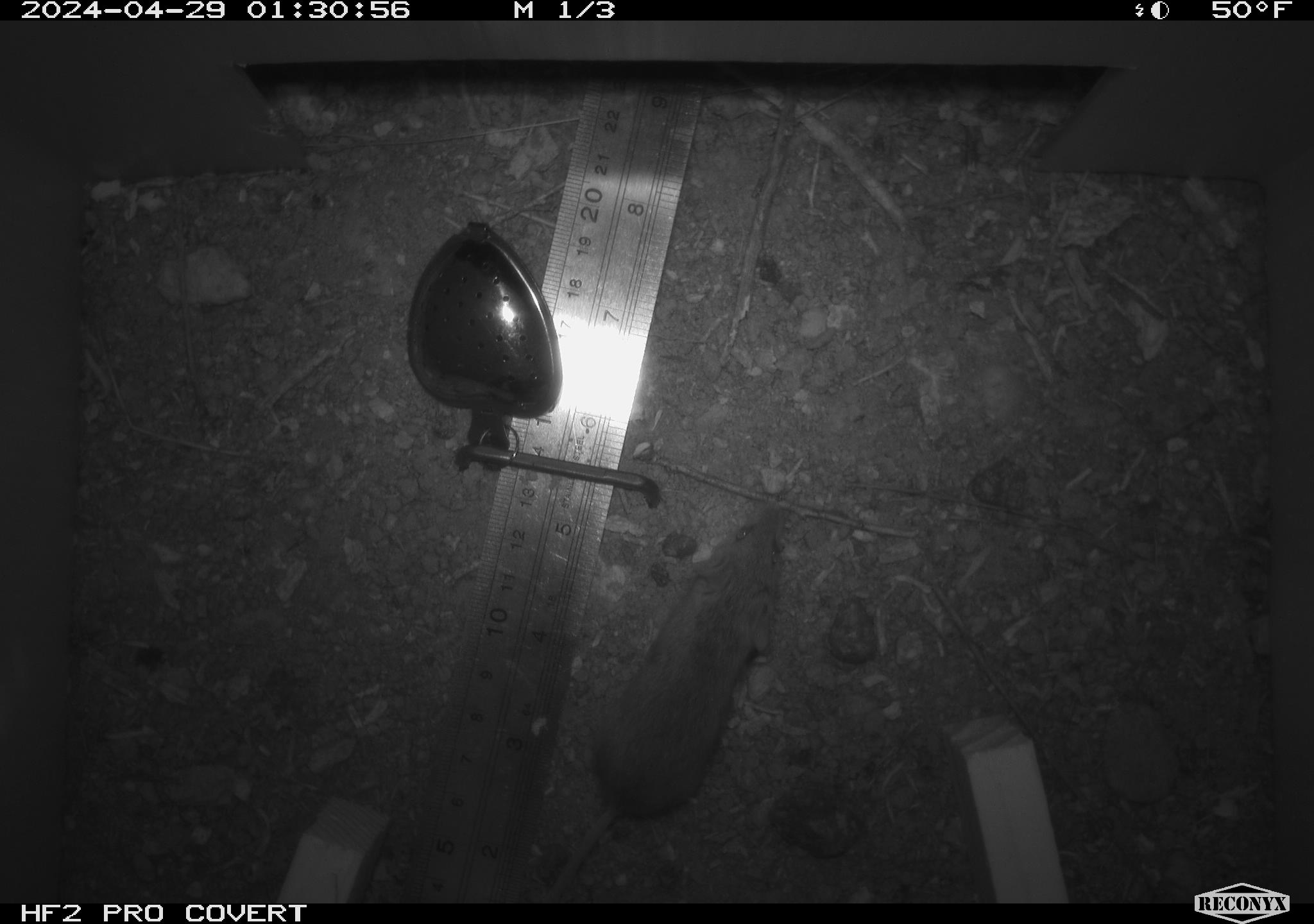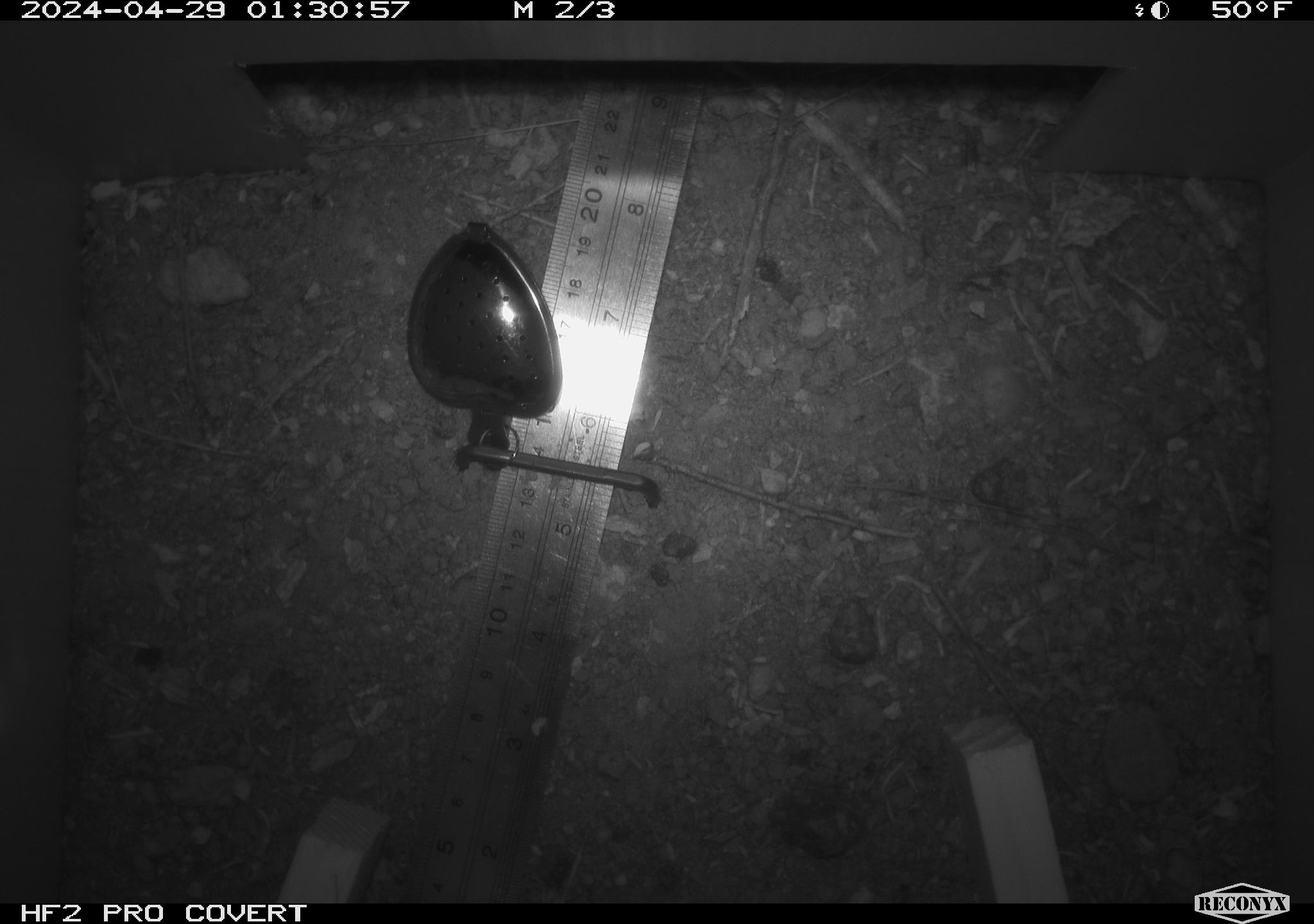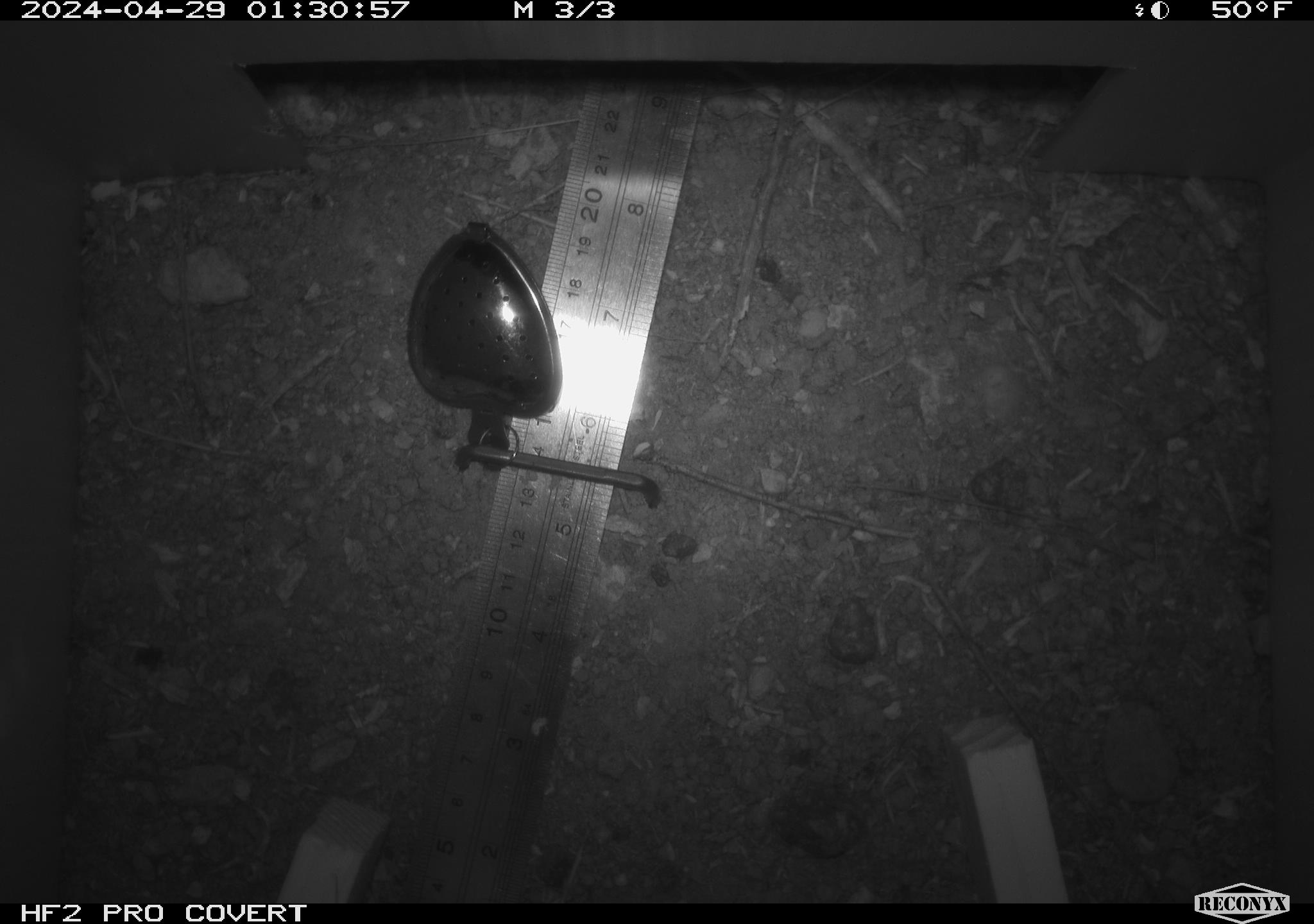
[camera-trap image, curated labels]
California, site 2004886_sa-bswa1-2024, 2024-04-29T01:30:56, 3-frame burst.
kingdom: Animalia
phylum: Chordata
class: Mammalia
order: Rodentia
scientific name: Rodentia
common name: mouse species